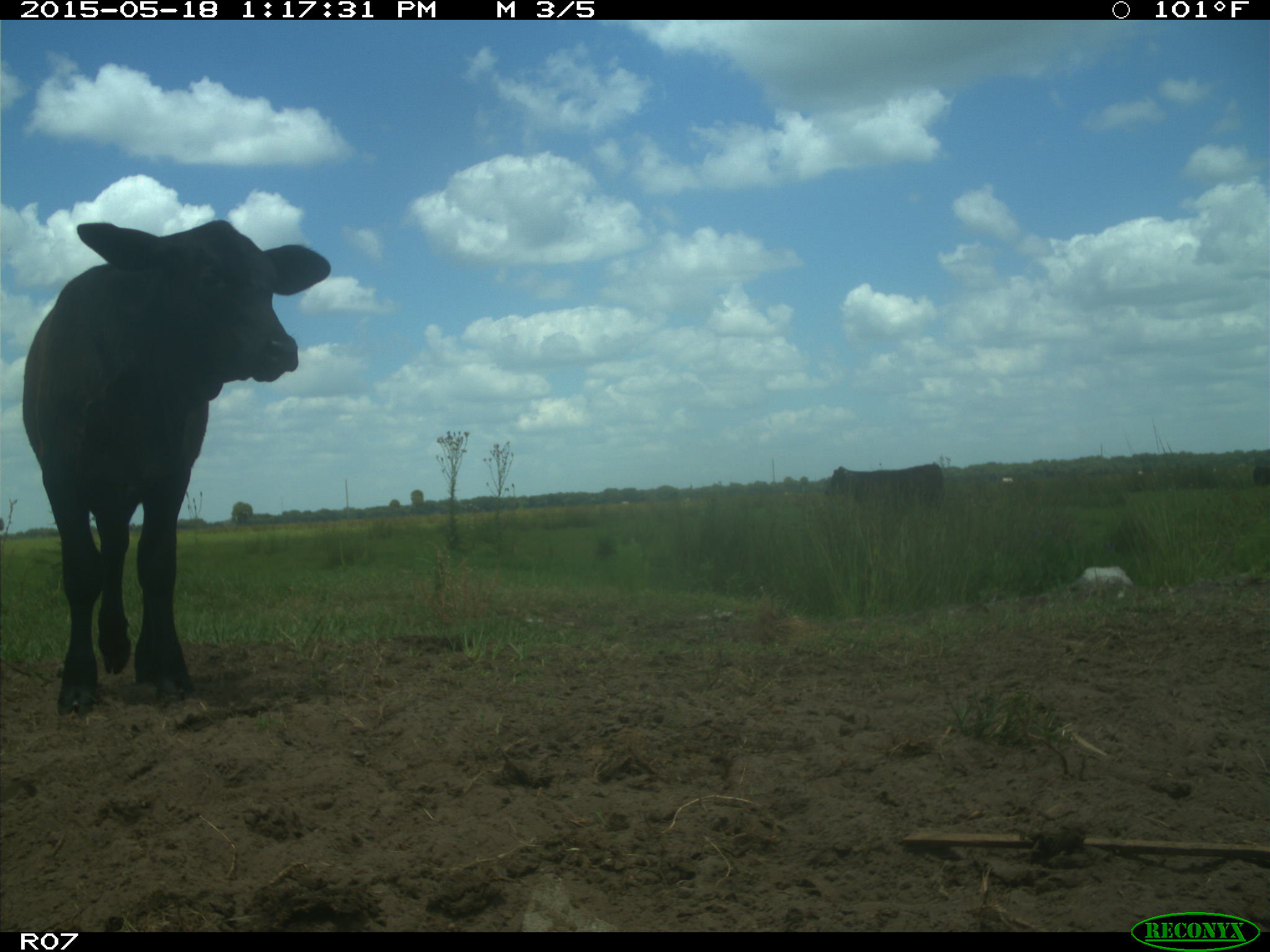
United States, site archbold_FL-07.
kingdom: Animalia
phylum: Chordata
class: Mammalia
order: Artiodactyla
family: Bovidae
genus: Bos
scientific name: Bos taurus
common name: domestic cow